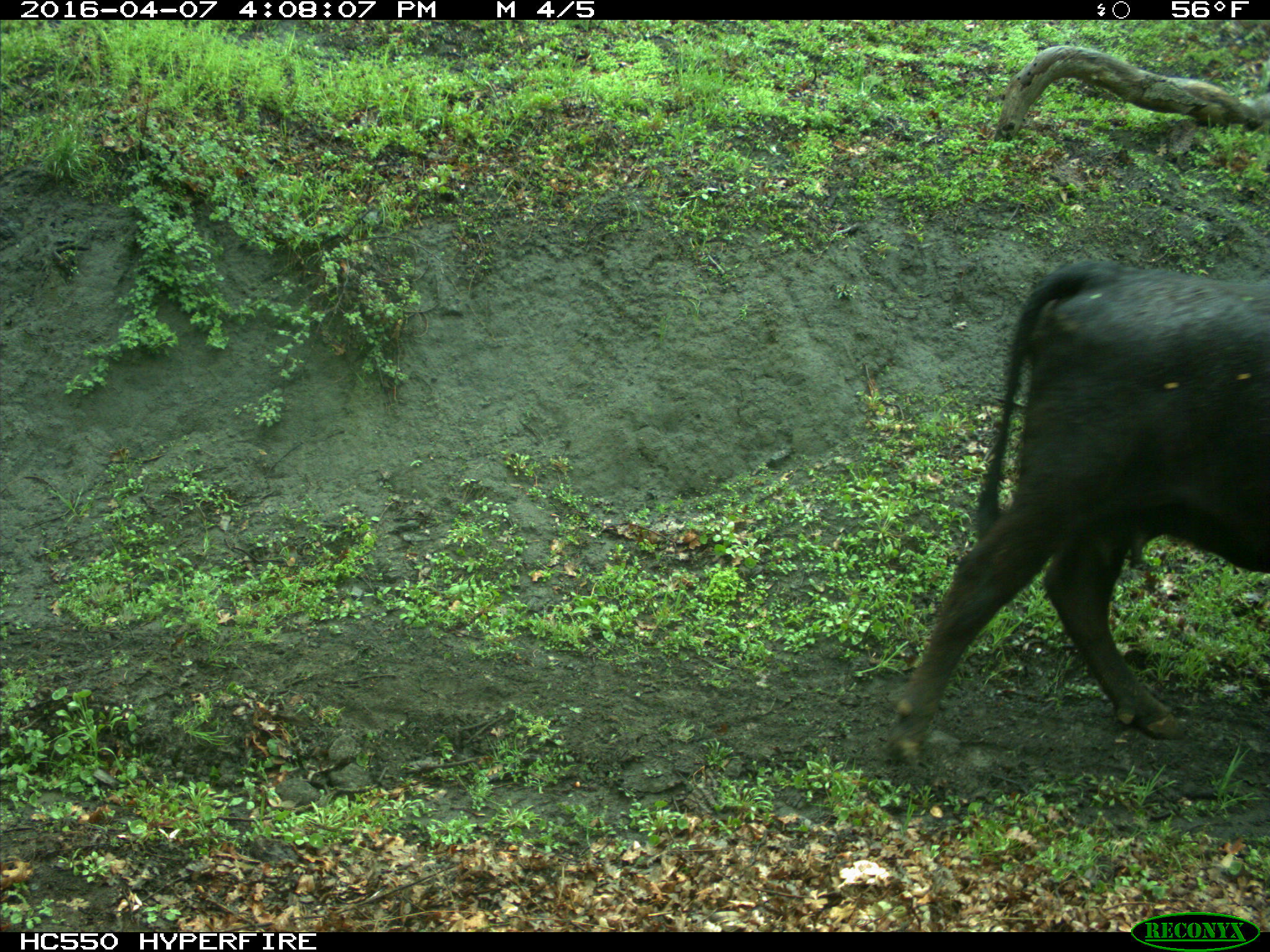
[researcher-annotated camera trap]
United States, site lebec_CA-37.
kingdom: Animalia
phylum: Chordata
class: Mammalia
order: Artiodactyla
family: Bovidae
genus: Bos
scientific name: Bos taurus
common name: domestic cow